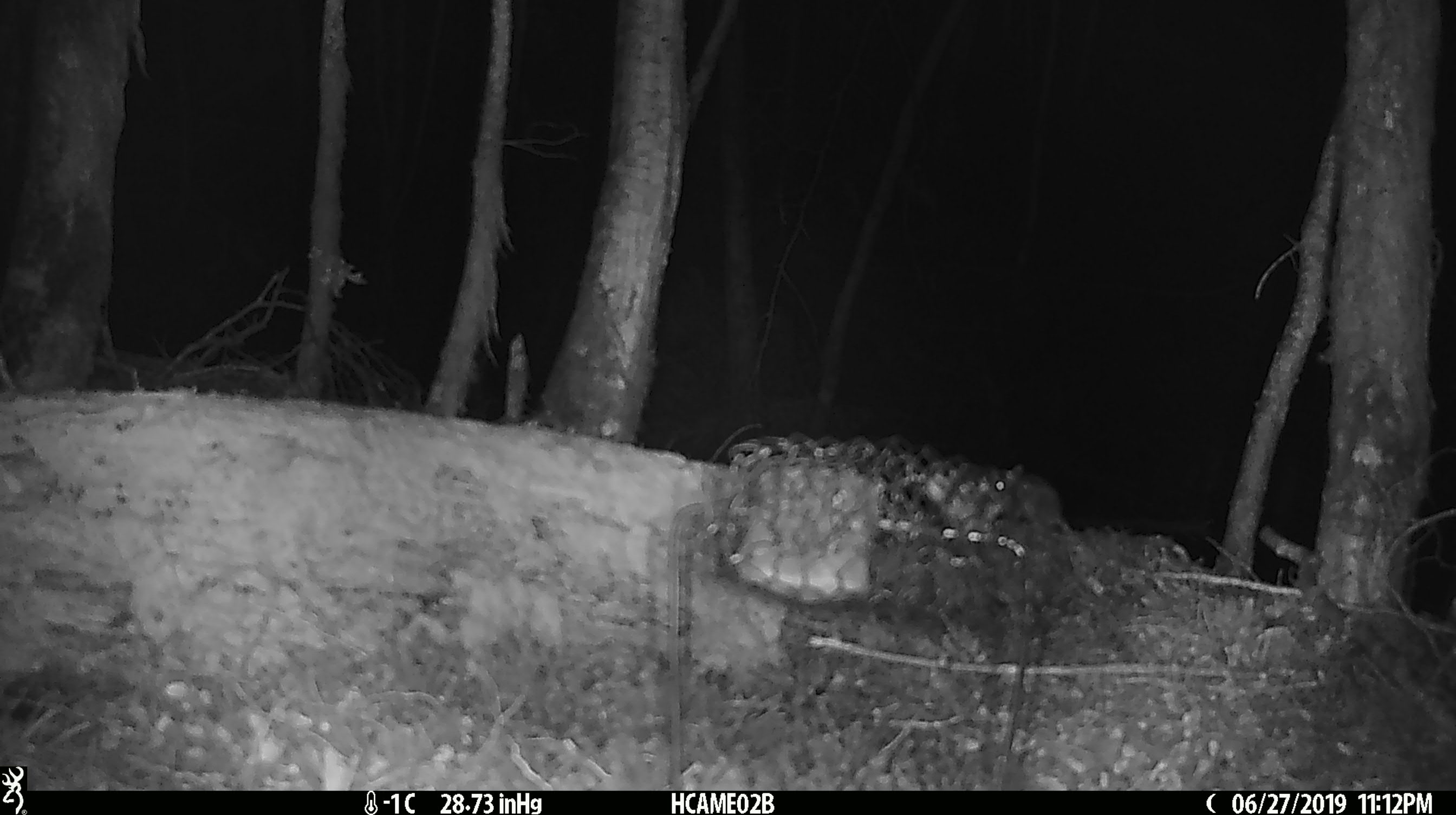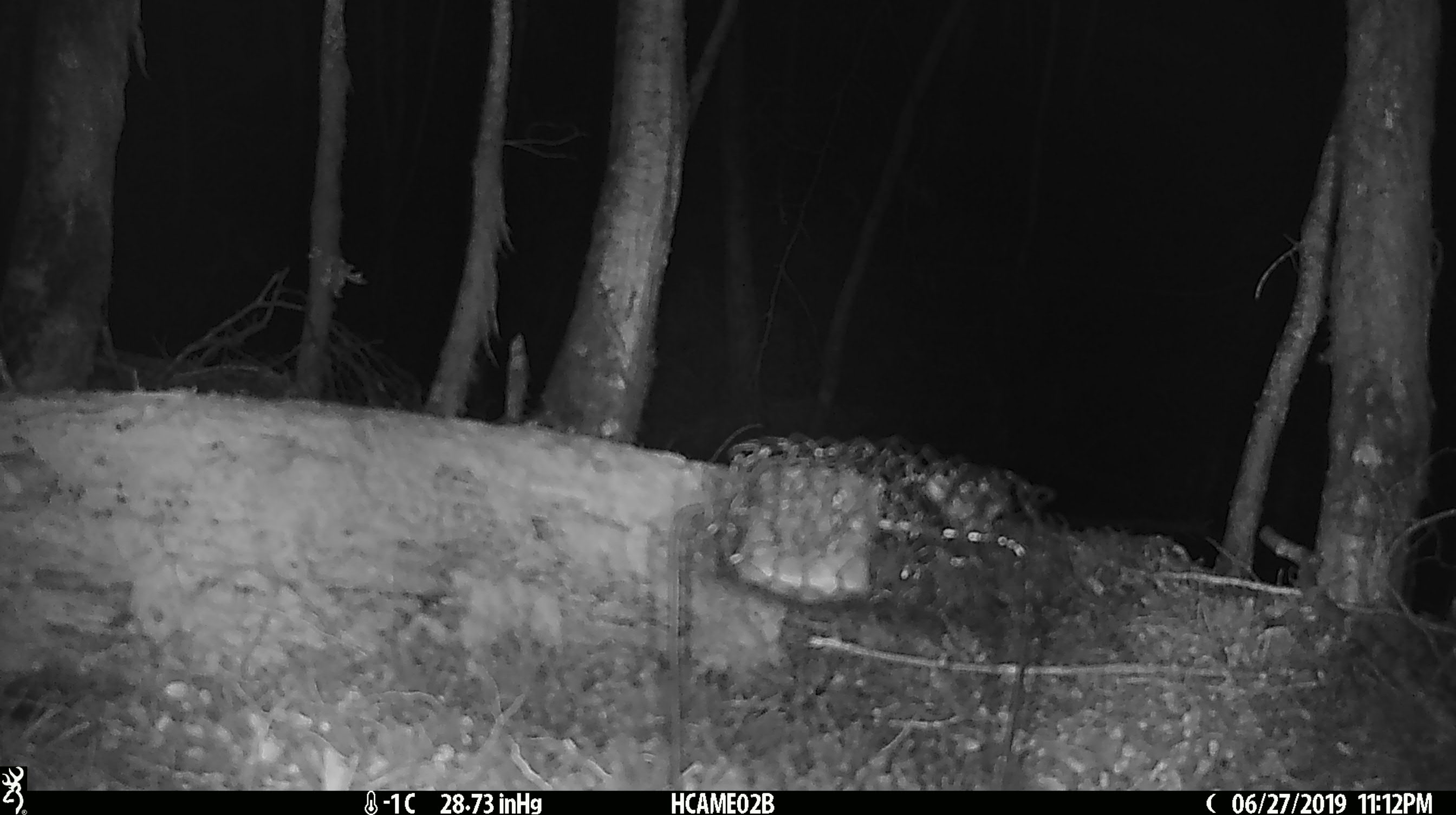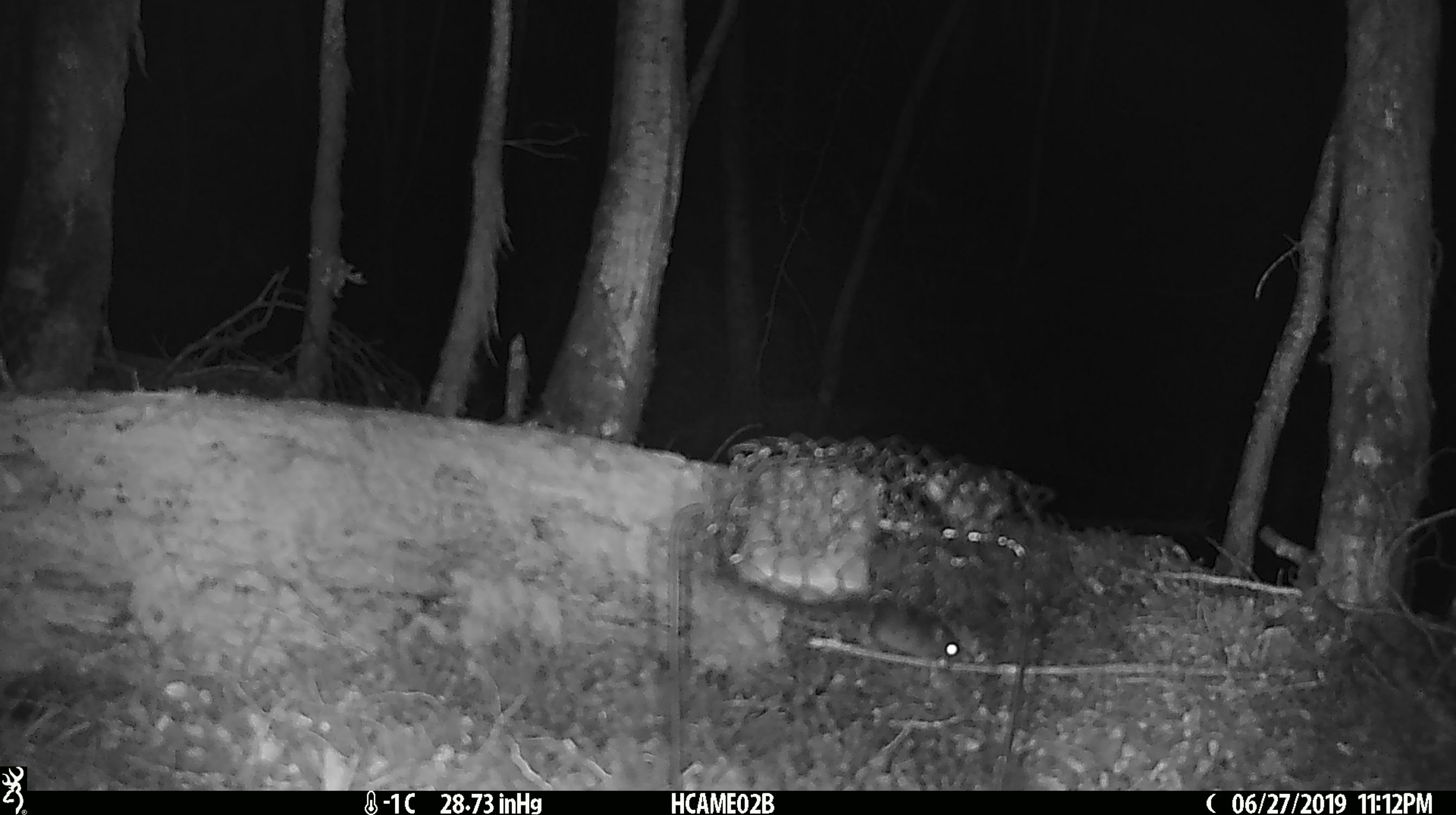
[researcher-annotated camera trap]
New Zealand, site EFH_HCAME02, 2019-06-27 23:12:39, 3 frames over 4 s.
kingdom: Animalia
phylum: Chordata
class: Mammalia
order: Rodentia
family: Muridae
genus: Mus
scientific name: Mus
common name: mouse